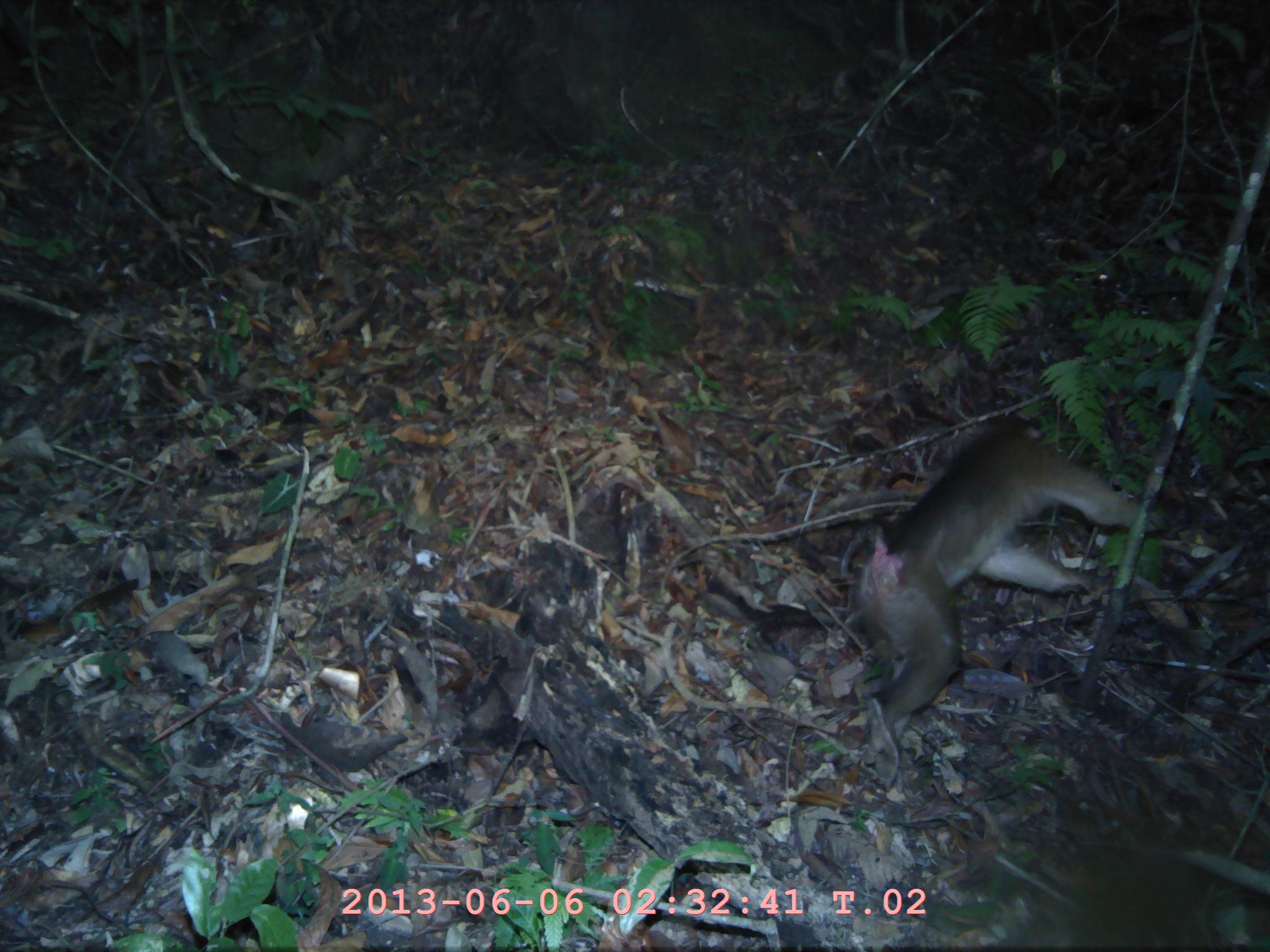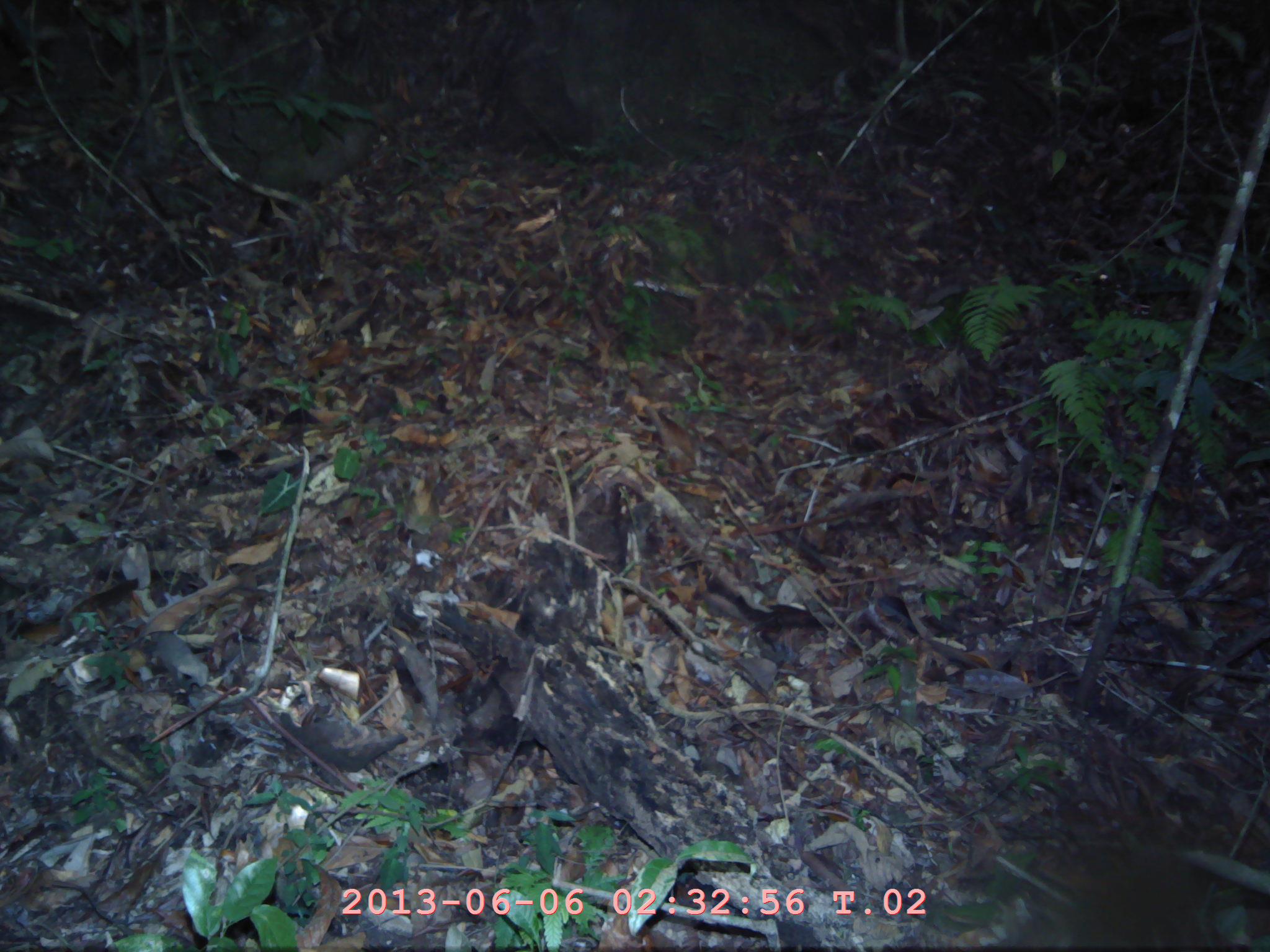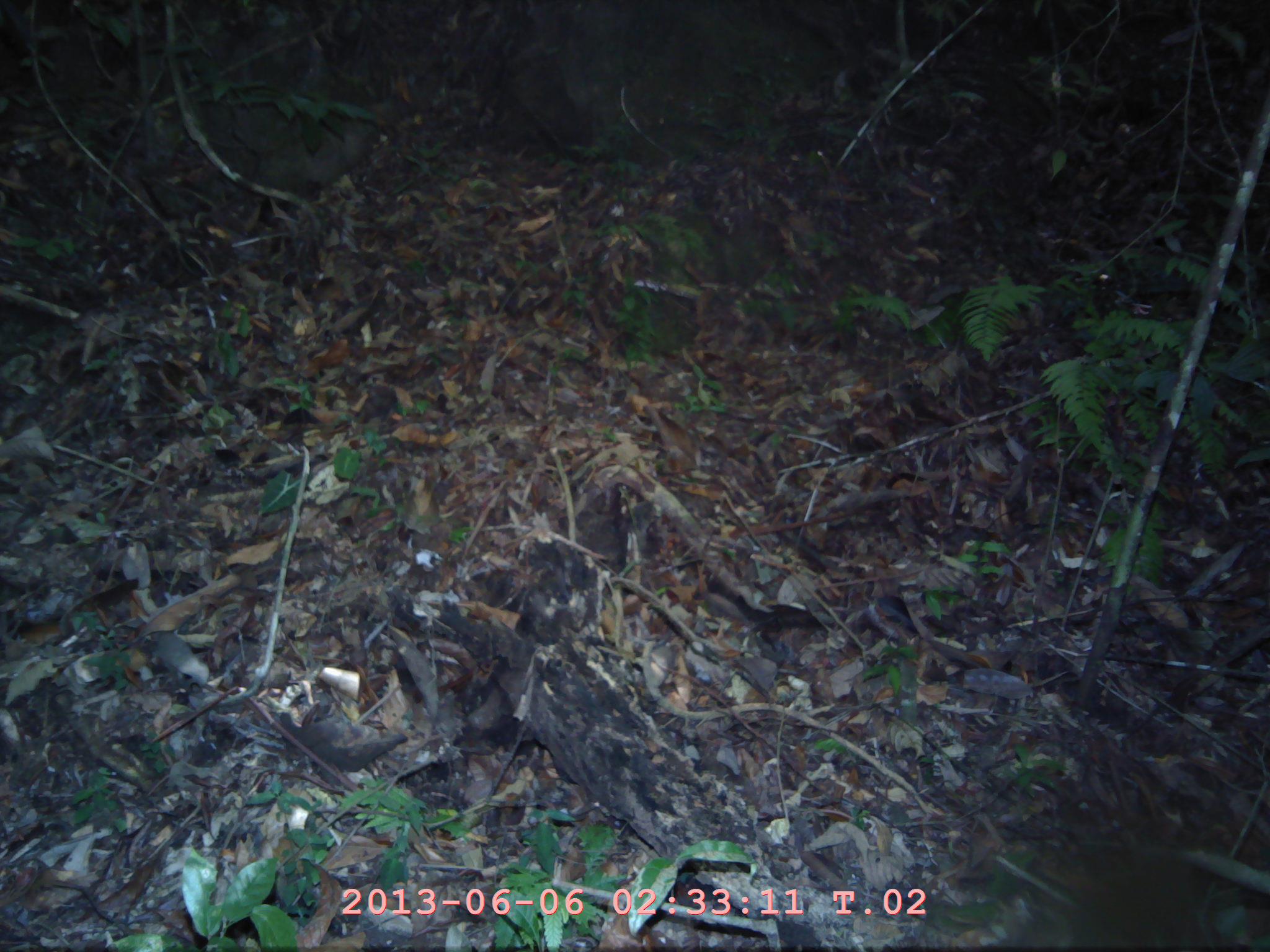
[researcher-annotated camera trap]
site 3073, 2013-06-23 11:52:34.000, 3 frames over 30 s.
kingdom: Animalia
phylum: Chordata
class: Mammalia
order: Primates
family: Cercopithecidae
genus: Macaca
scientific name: Macaca nemestrina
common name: southern pig-tailed macaque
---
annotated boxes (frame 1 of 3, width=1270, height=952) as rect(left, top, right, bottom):
macaca nemestrina: rect(849, 414, 1166, 749)